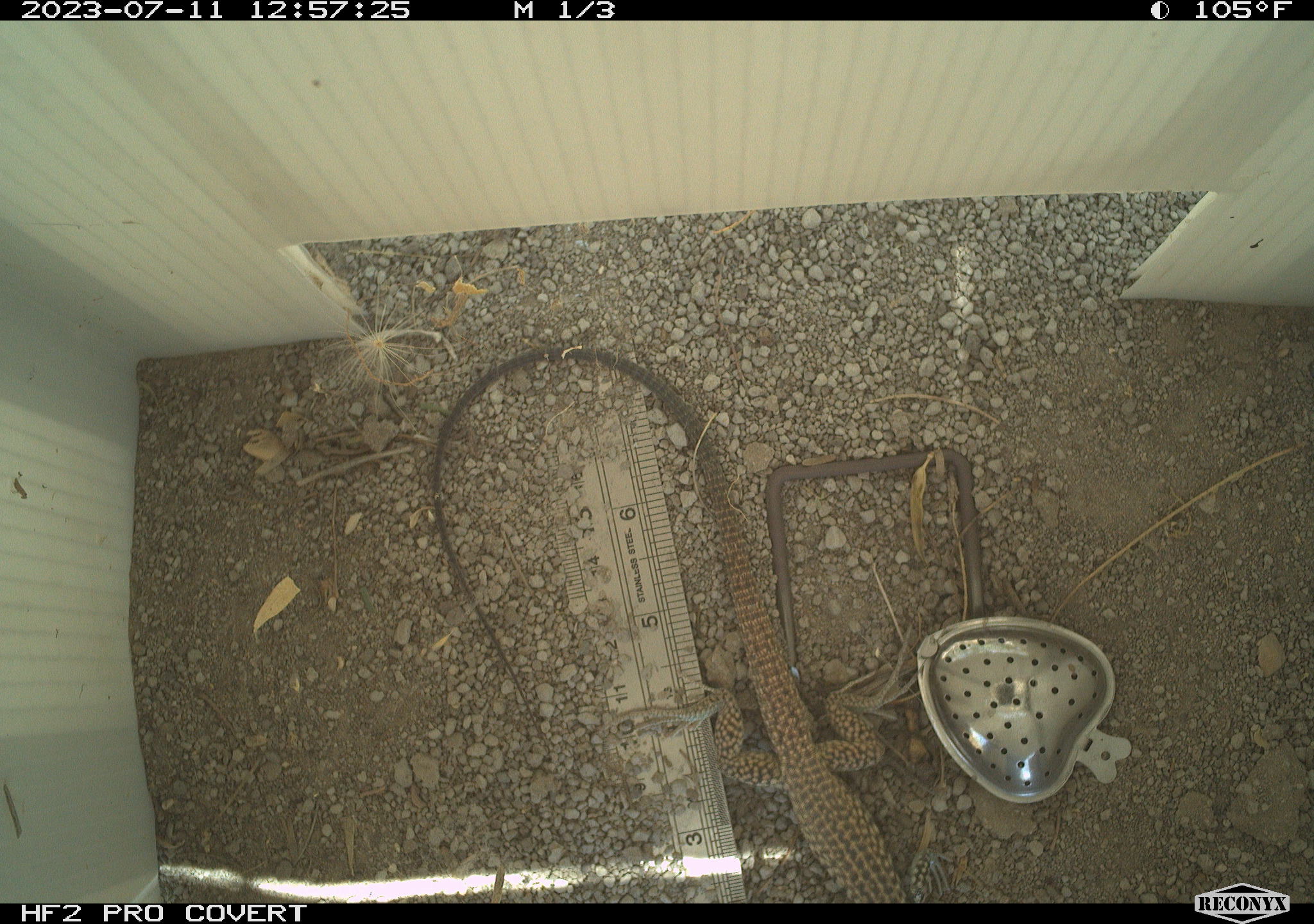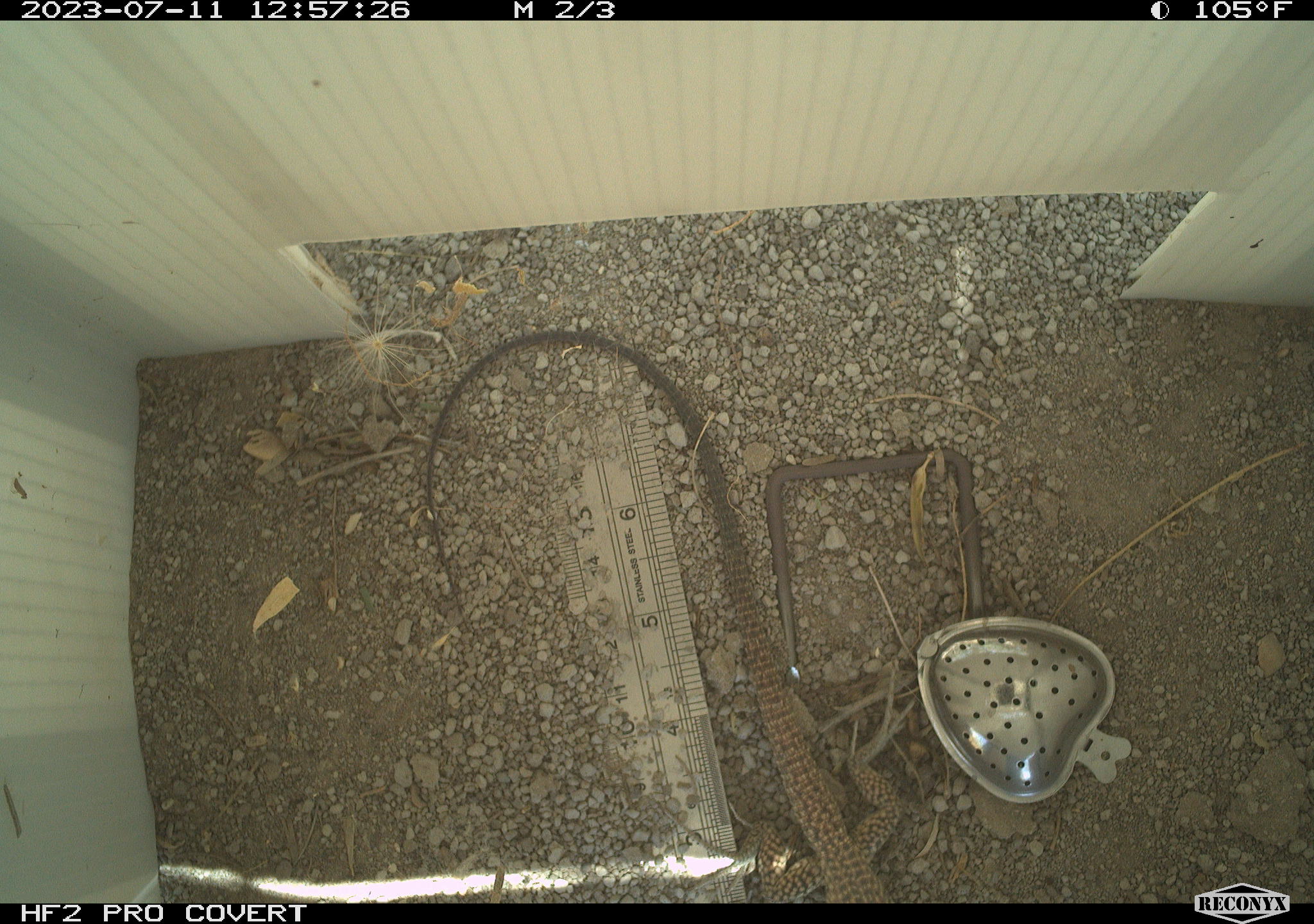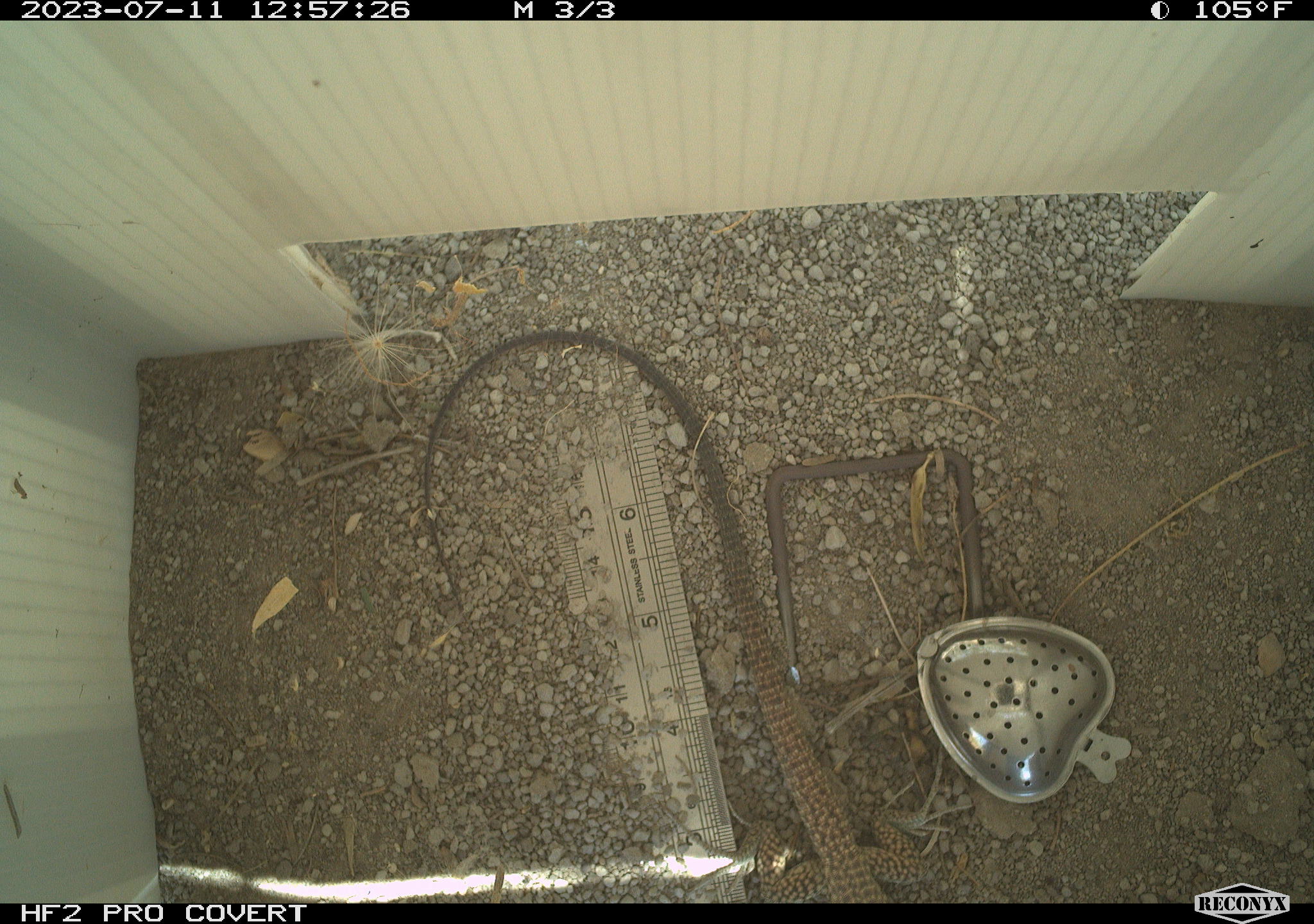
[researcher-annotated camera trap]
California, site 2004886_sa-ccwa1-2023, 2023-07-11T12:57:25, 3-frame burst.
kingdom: Animalia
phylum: Chordata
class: Reptilia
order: Squamata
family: Teiidae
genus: Aspidoscelis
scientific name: Aspidoscelis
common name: whiptail lizards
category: aspidoscelis species